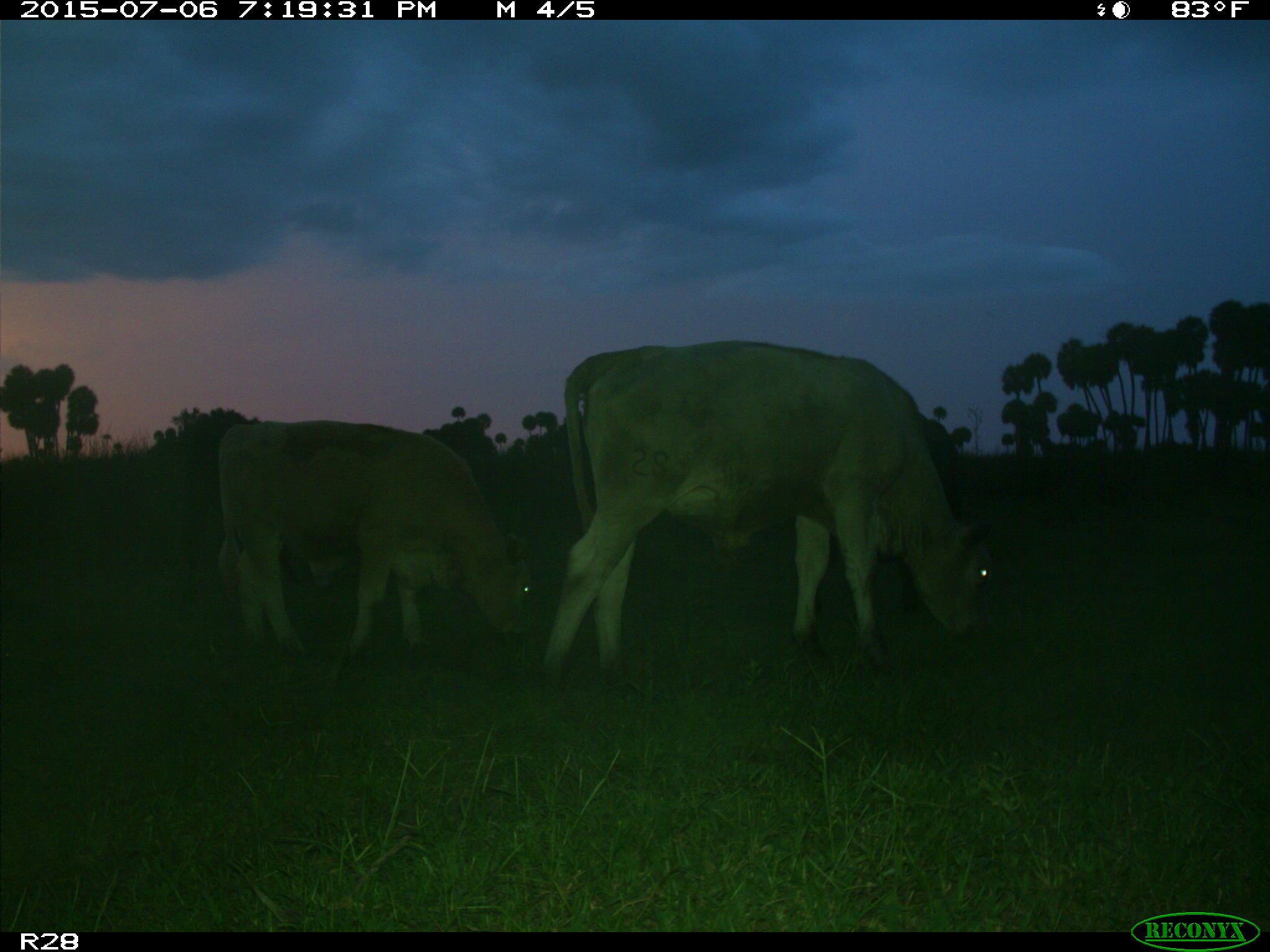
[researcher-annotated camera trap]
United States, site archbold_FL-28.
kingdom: Animalia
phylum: Chordata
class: Mammalia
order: Artiodactyla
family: Bovidae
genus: Bos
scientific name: Bos taurus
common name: domestic cow